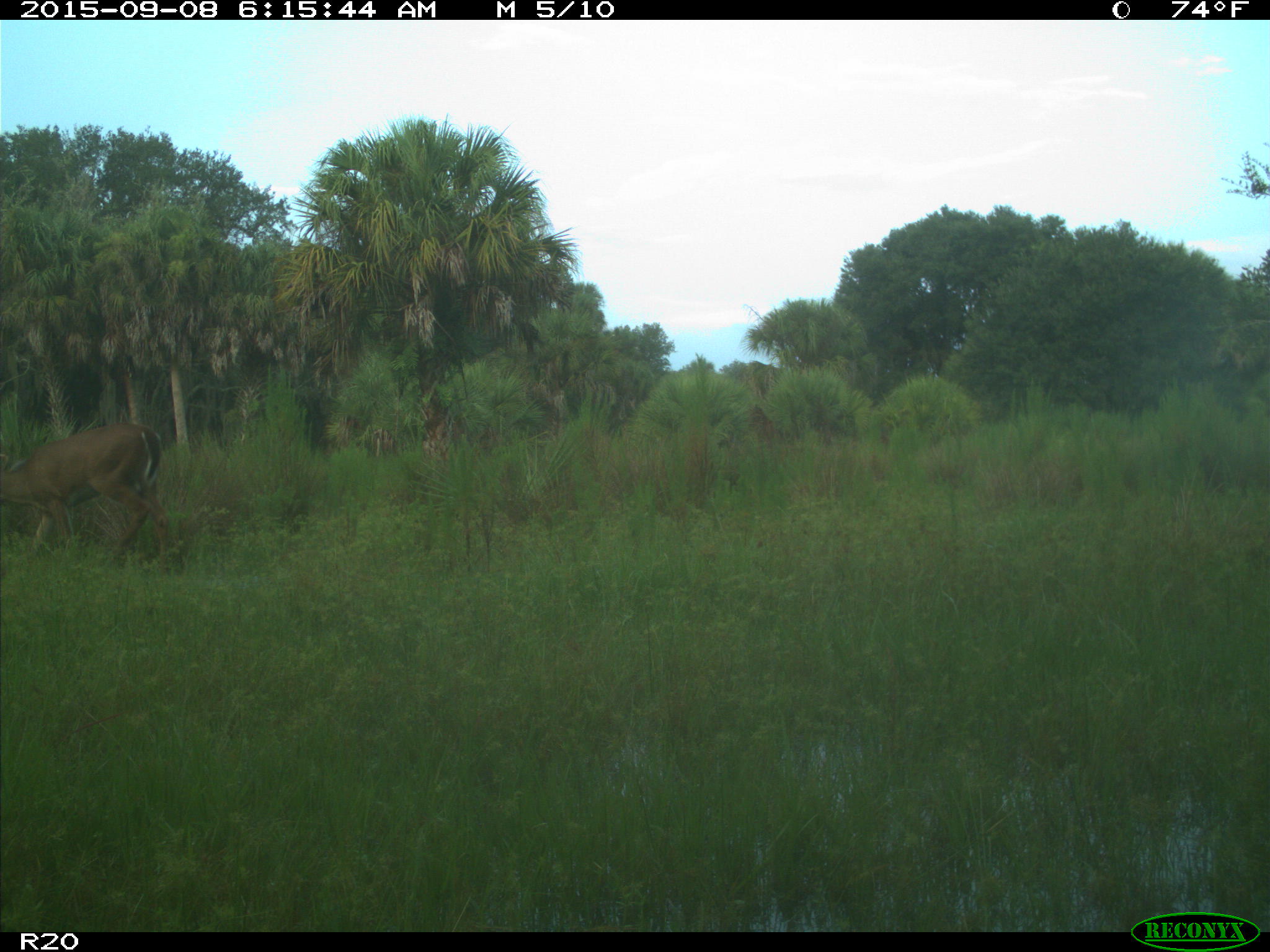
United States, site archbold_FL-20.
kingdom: Animalia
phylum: Chordata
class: Mammalia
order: Artiodactyla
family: Cervidae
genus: Odocoileus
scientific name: Odocoileus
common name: deer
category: unidentified deer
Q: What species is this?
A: Unidentified deer (deer) (Odocoileus).